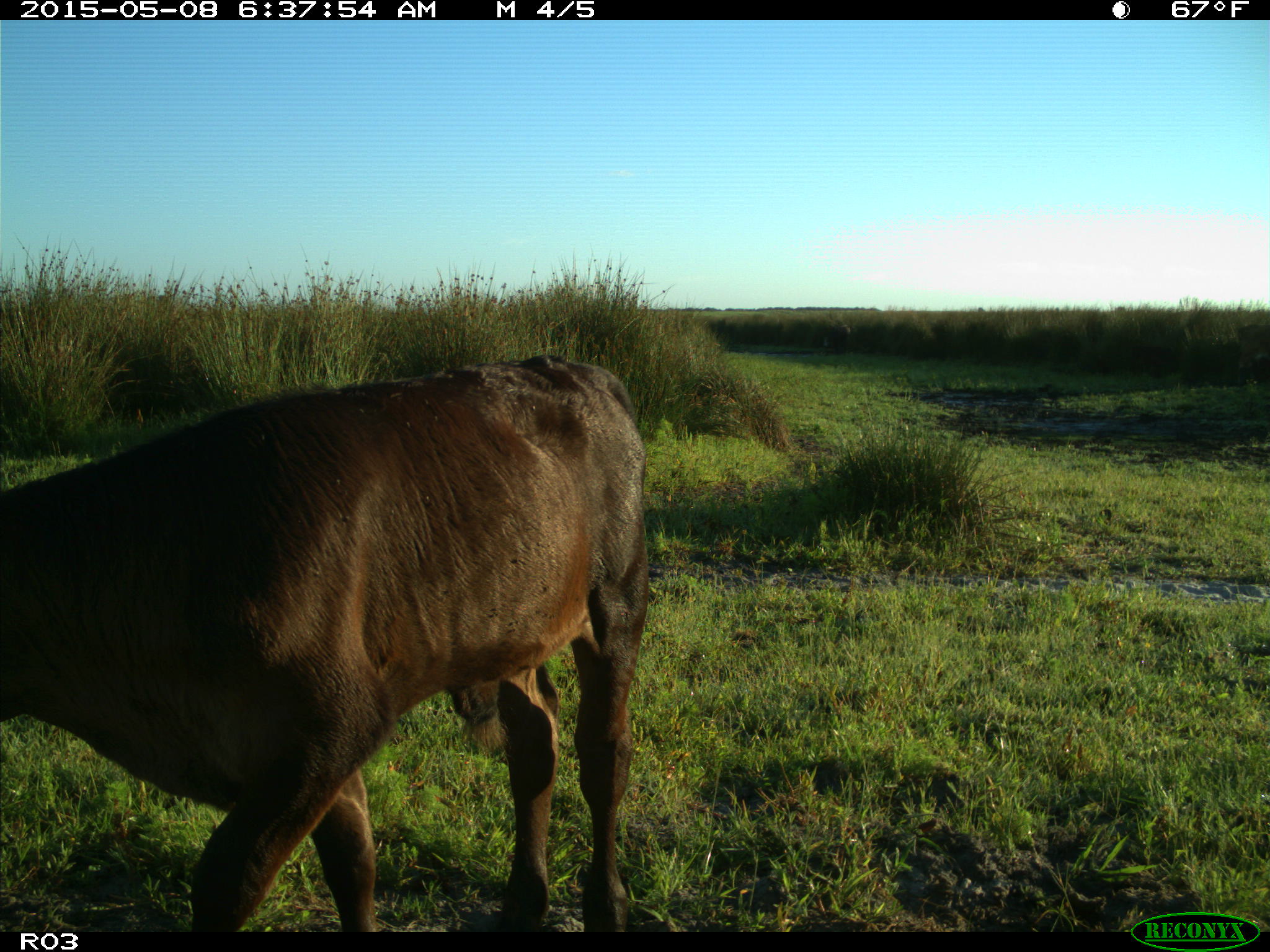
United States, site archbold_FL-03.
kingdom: Animalia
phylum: Chordata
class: Mammalia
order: Artiodactyla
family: Bovidae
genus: Bos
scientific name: Bos taurus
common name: domestic cow